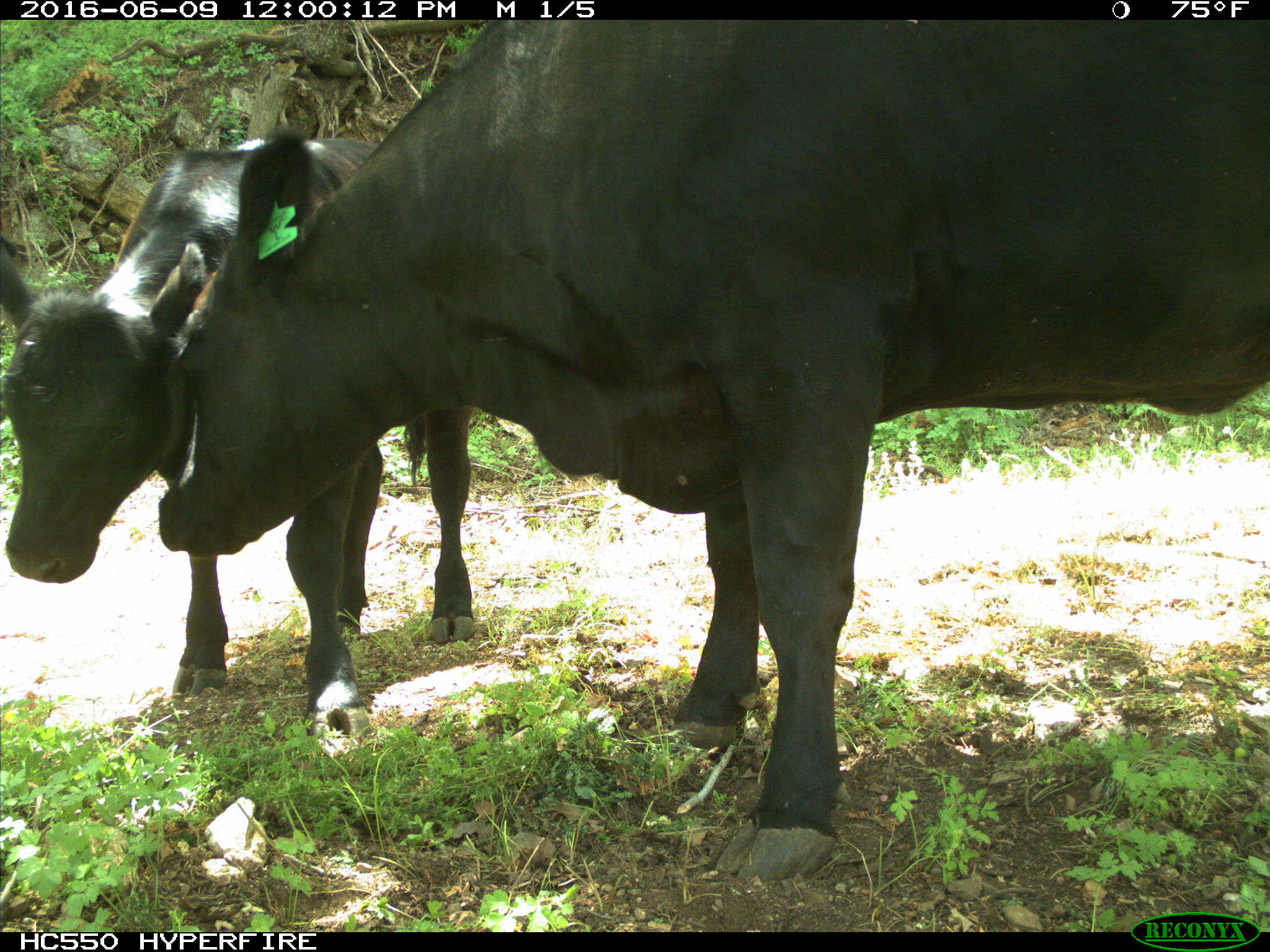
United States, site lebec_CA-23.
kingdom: Animalia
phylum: Chordata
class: Mammalia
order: Artiodactyla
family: Bovidae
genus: Bos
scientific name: Bos taurus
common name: domestic cow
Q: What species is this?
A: Bos taurus (domestic cow).